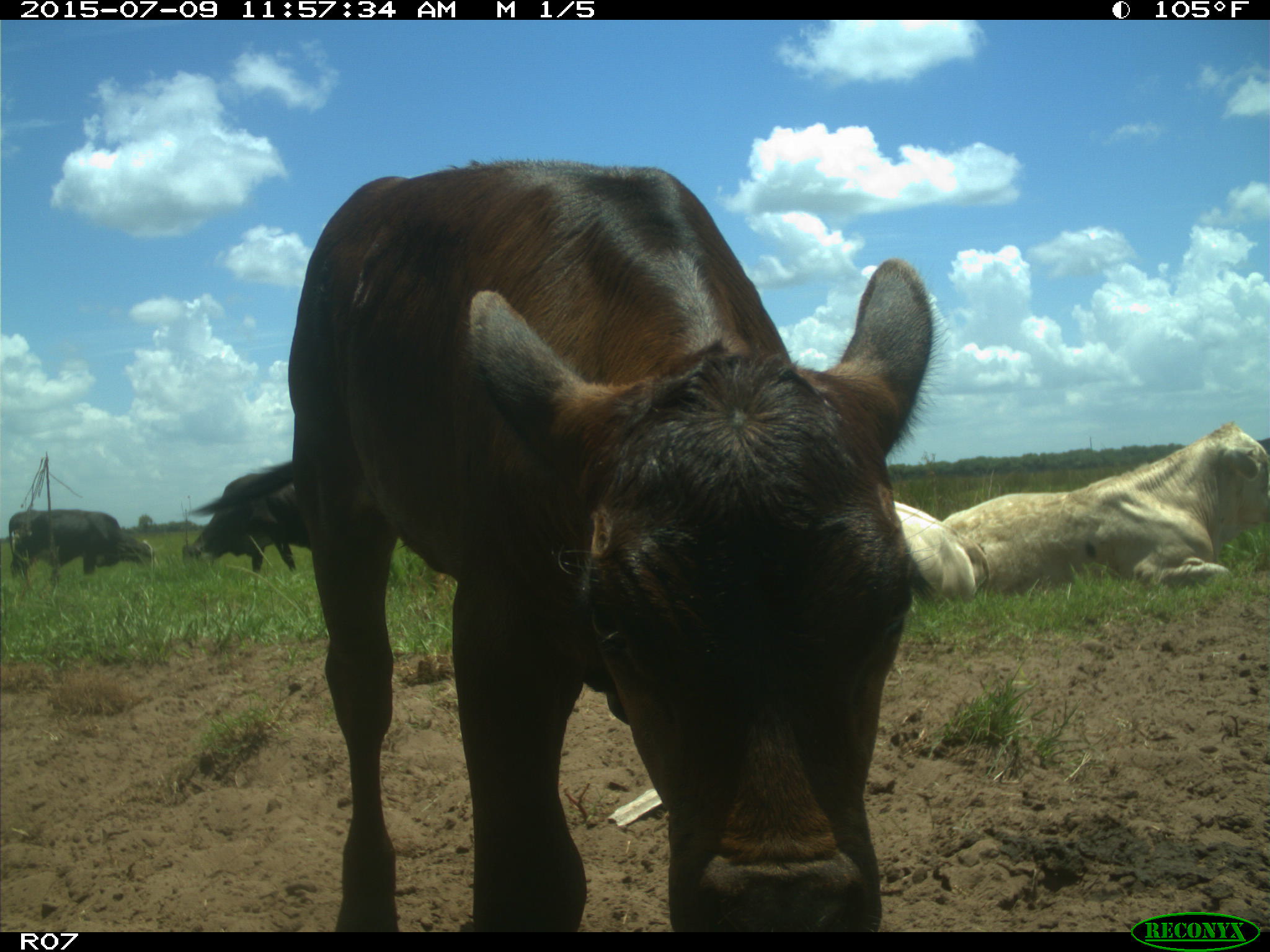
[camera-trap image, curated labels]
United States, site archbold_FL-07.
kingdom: Animalia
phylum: Chordata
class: Mammalia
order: Artiodactyla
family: Bovidae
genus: Bos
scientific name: Bos taurus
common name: domestic cow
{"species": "Bos taurus (domestic cow)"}